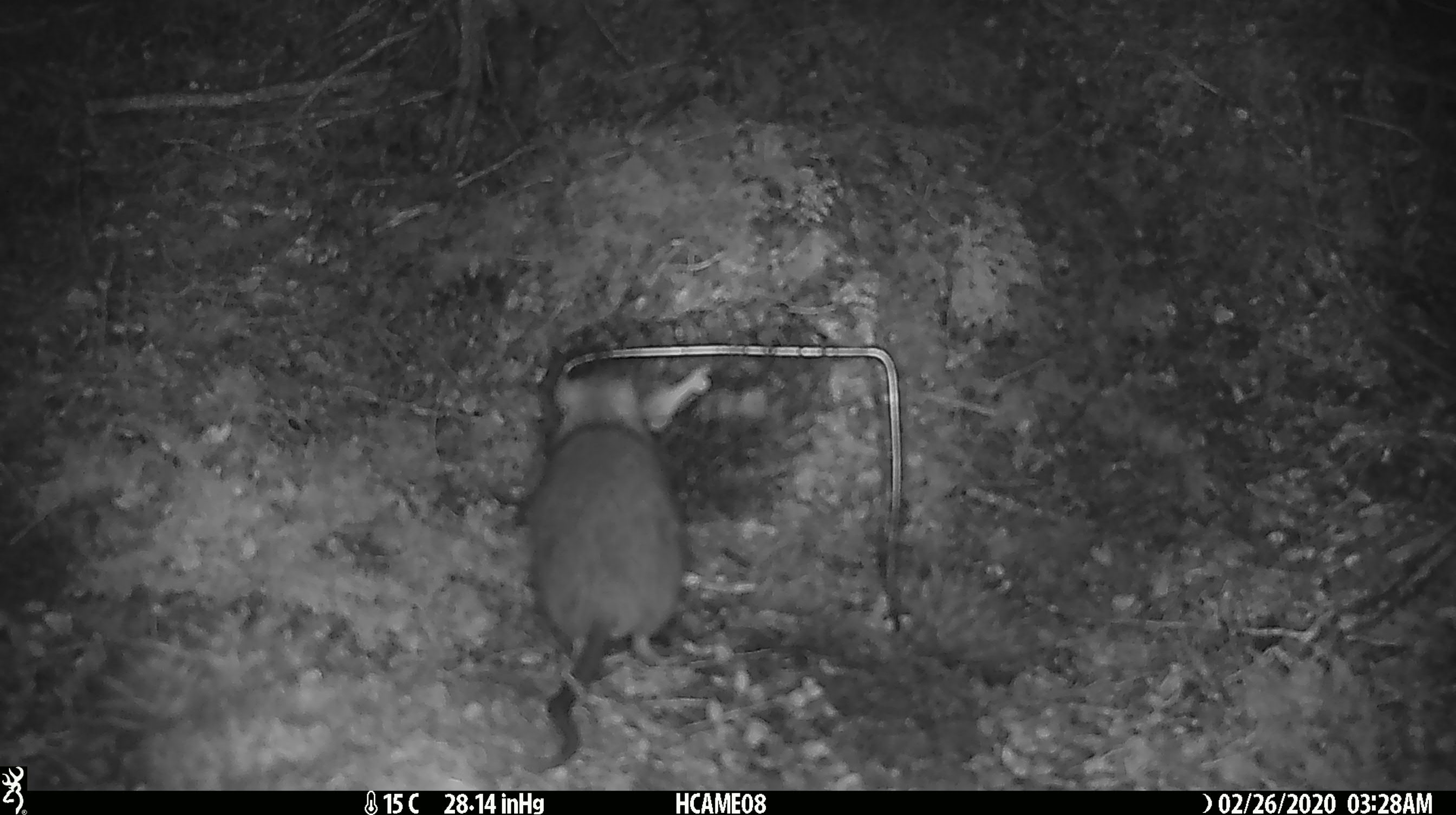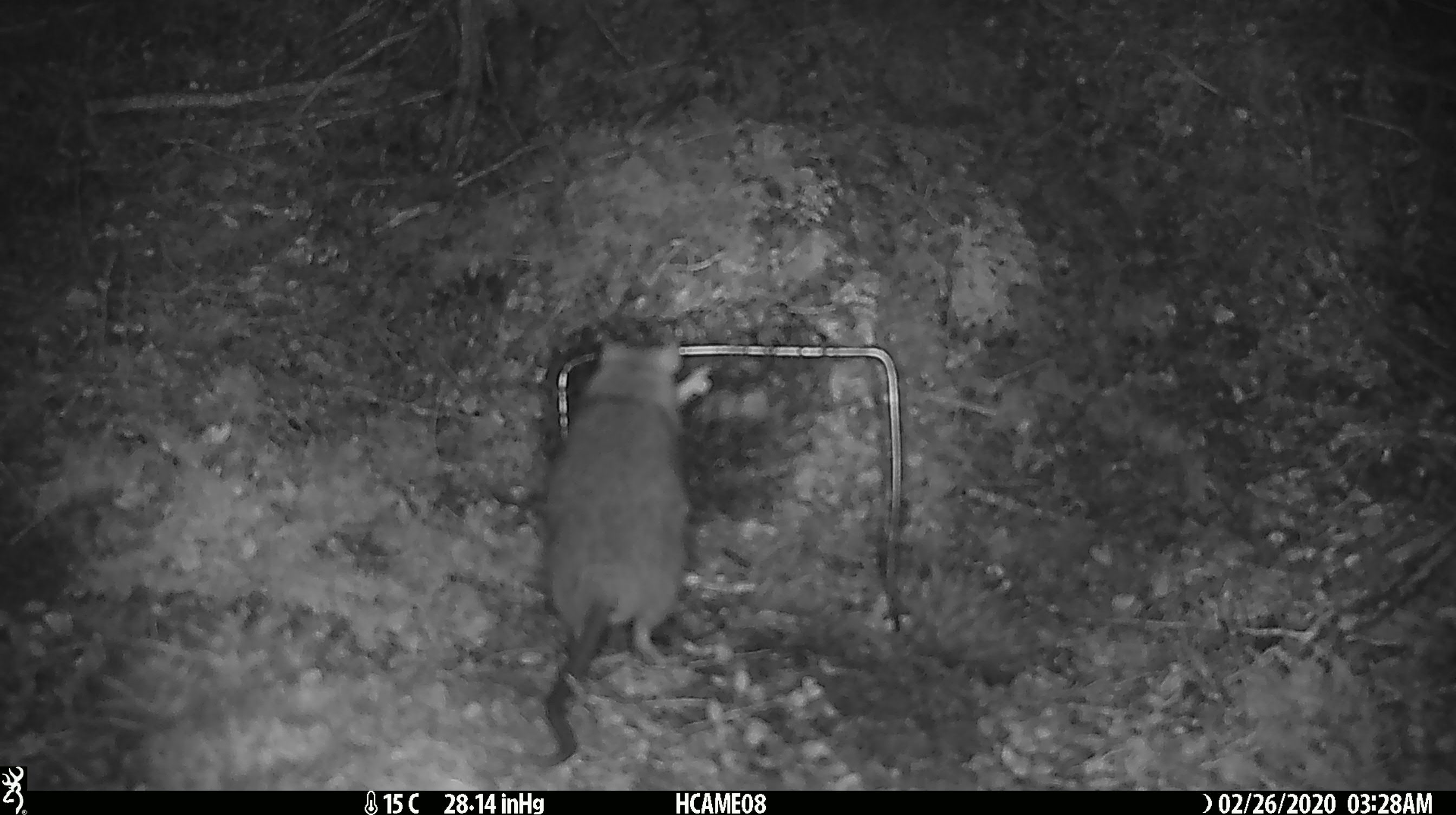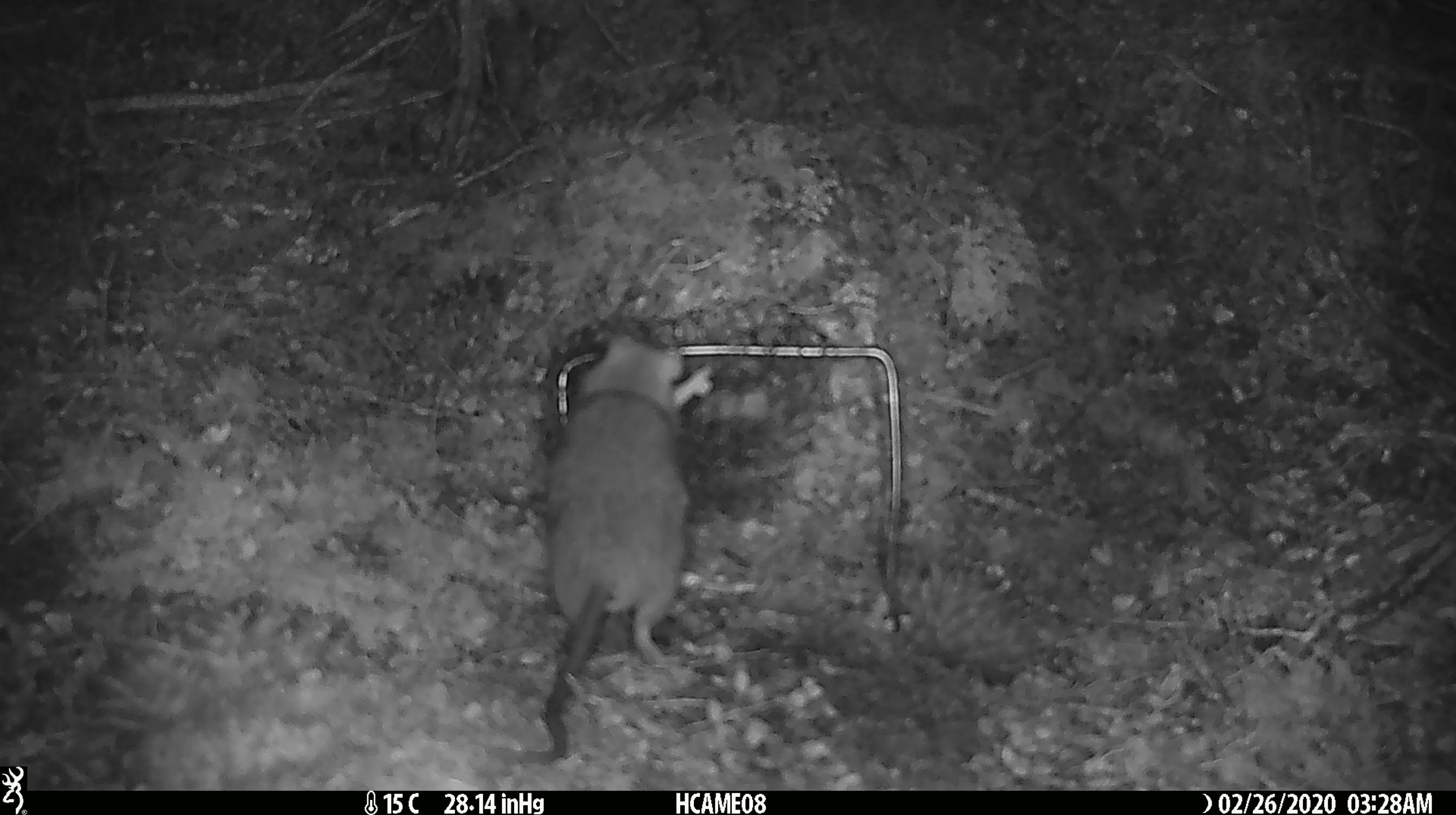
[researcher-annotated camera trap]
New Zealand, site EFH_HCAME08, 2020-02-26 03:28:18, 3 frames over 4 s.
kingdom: Animalia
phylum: Chordata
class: Mammalia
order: Rodentia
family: Muridae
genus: Rattus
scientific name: Rattus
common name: rat